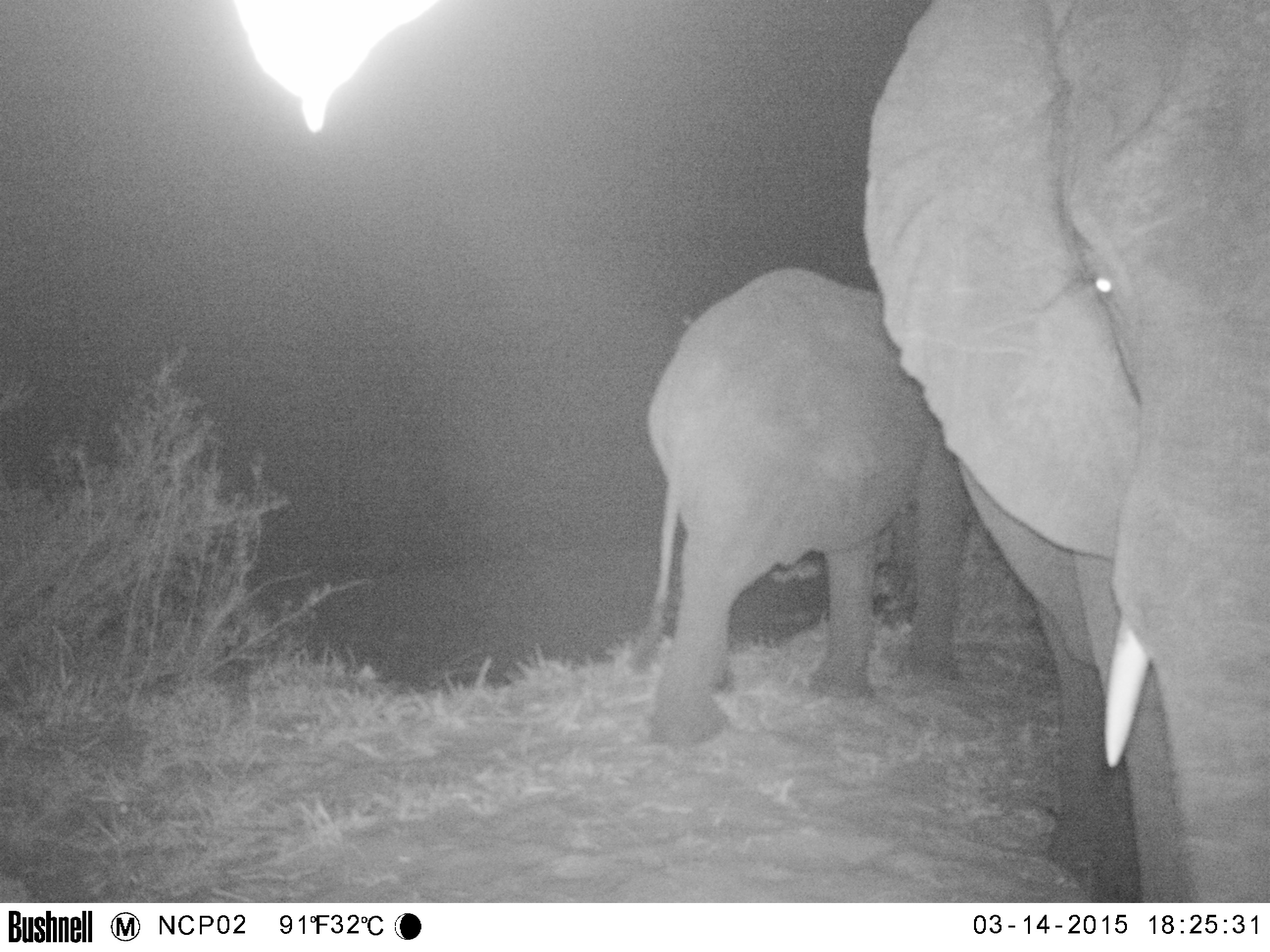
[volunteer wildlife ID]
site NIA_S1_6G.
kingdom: Animalia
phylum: Chordata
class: Mammalia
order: Proboscidea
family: Elephantidae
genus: Loxodonta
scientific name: Loxodonta africana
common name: african bush elephant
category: elephant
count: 2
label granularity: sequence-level